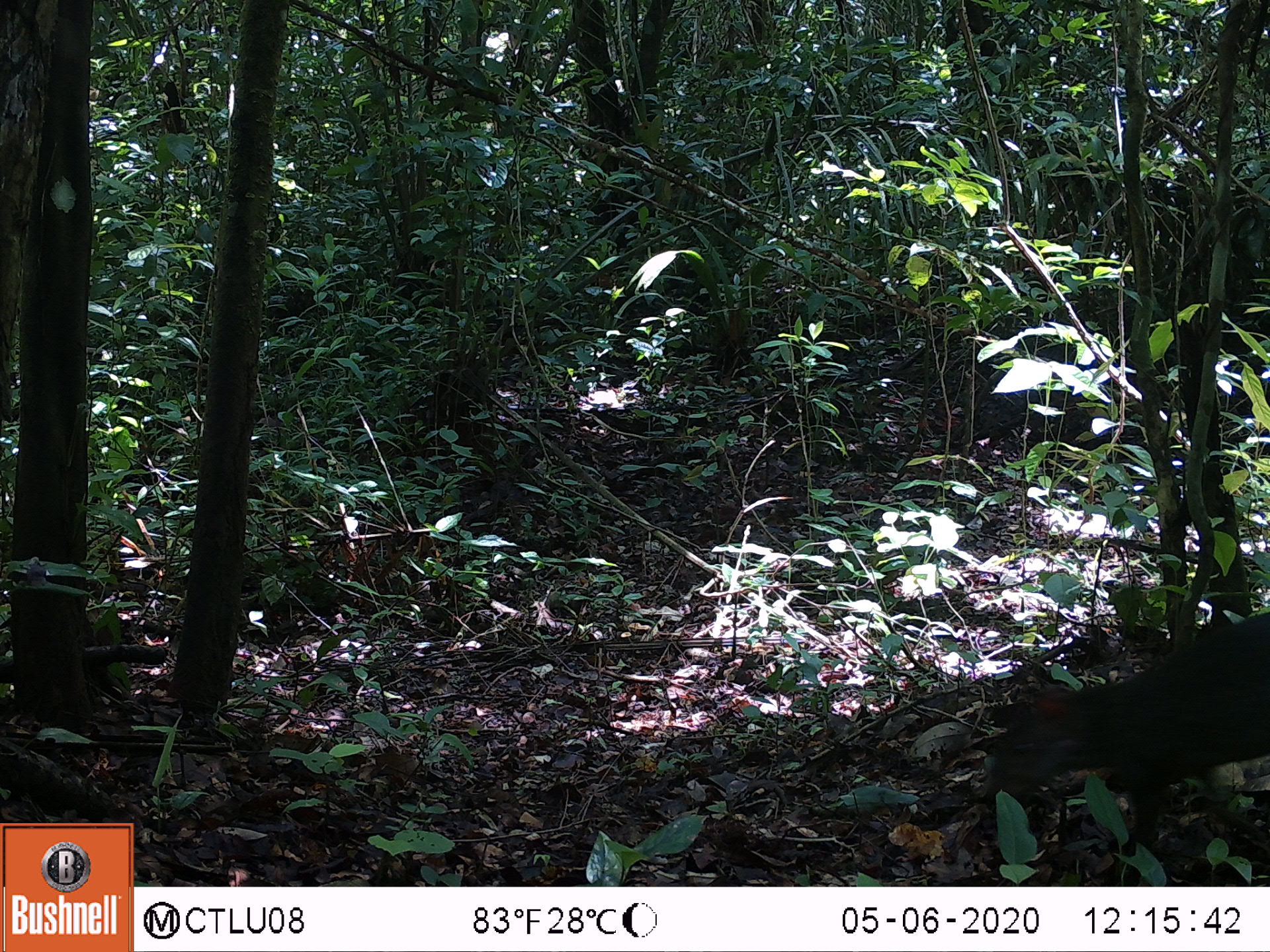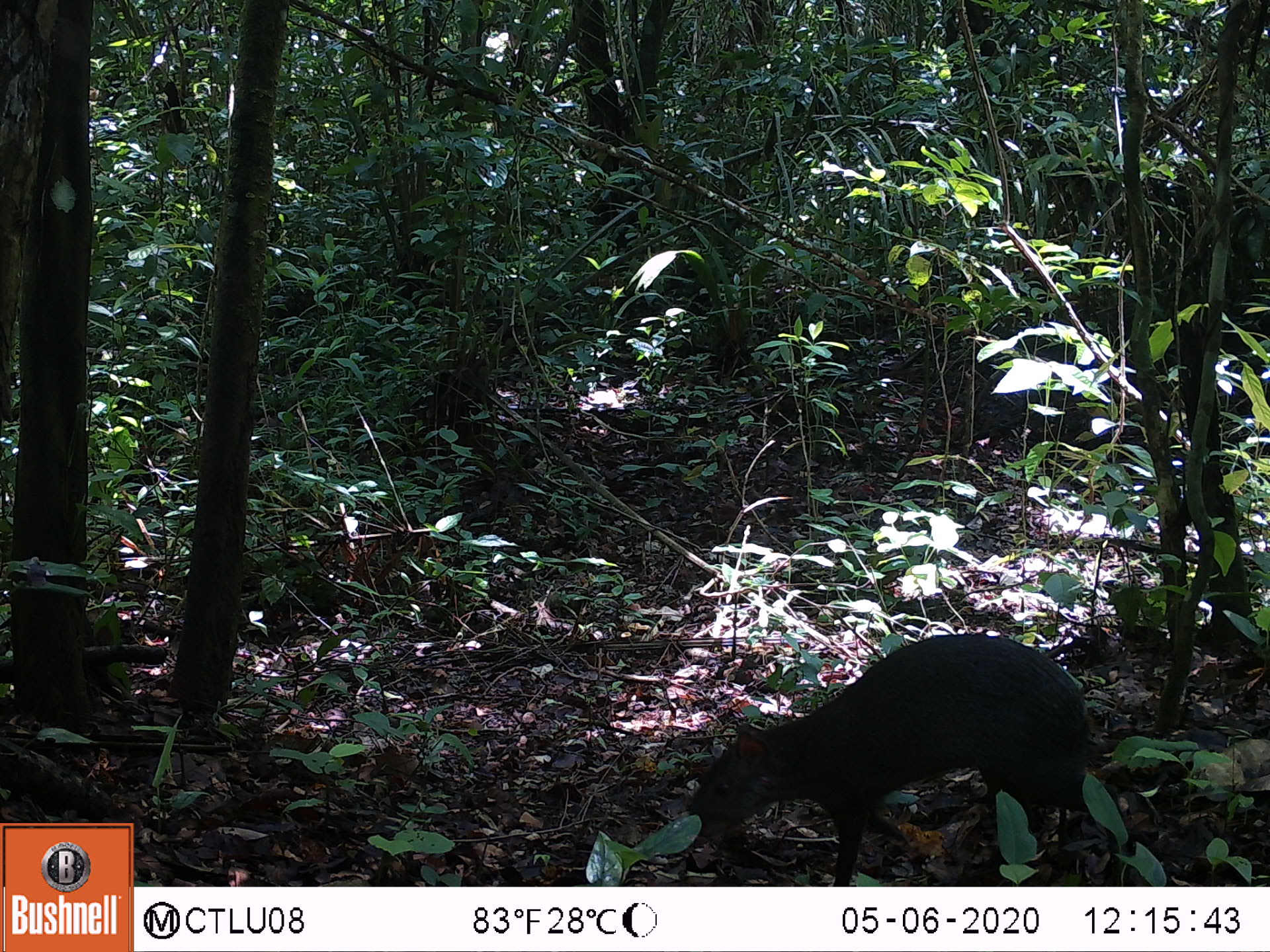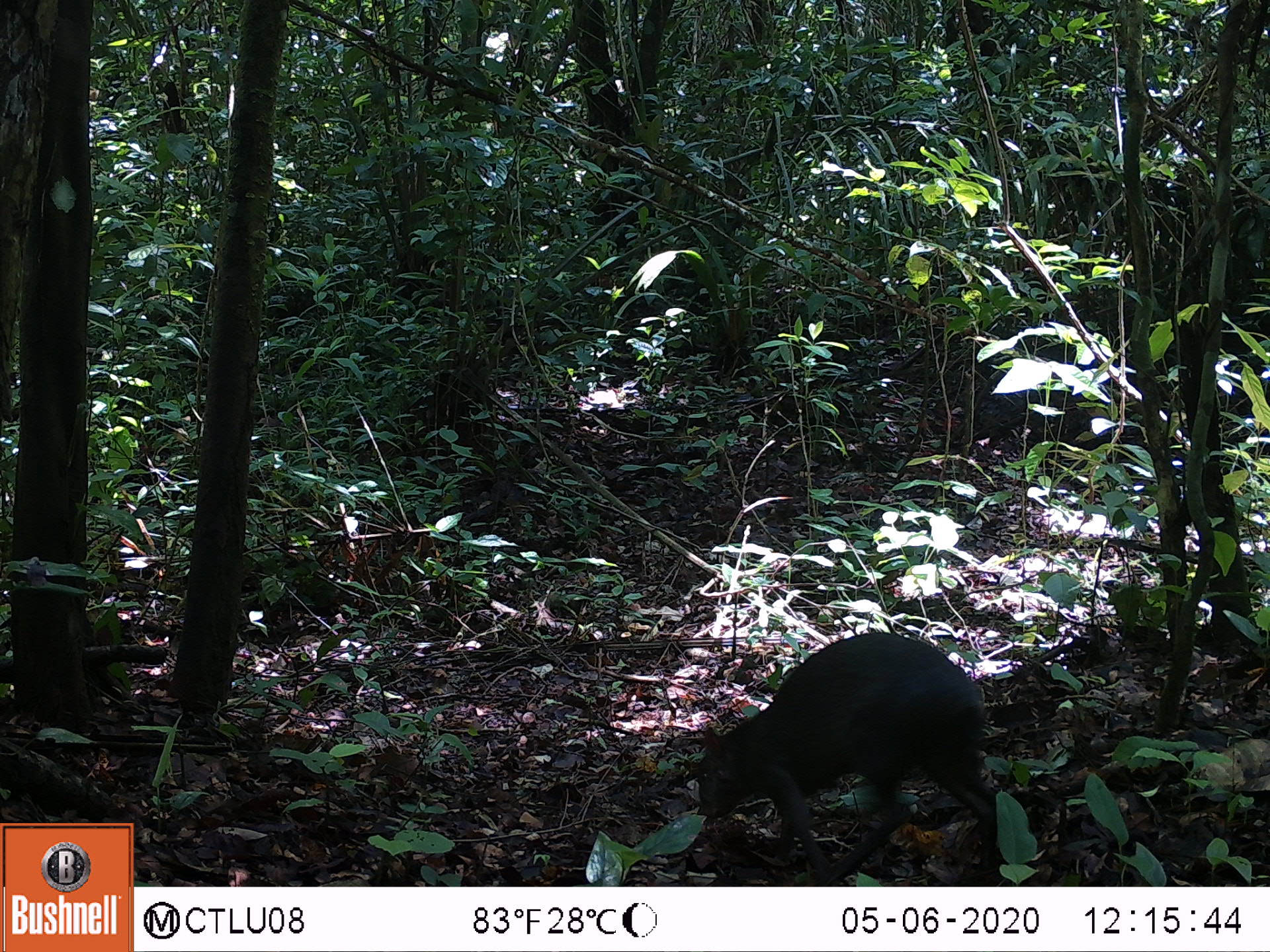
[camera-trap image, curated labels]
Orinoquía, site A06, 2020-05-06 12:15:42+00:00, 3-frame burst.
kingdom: Animalia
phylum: Chordata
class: Mammalia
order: Rodentia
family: Dasyproctidae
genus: Dasyprocta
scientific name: Dasyprocta fuliginosa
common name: black agouti